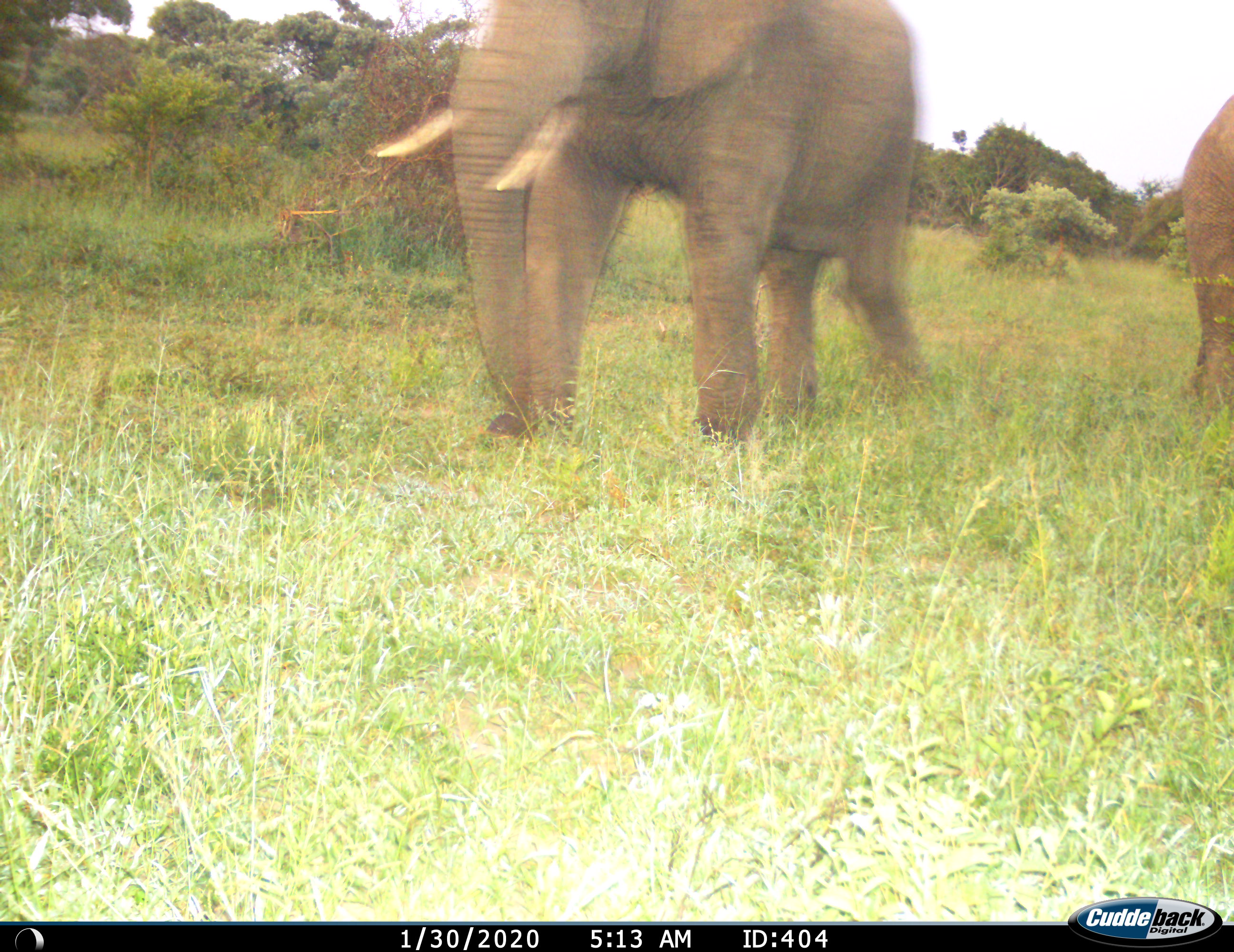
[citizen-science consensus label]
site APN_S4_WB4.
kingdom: Animalia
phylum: Chordata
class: Mammalia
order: Proboscidea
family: Elephantidae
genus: Loxodonta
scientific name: Loxodonta africana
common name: african bush elephant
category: elephant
Elephant (african bush elephant) (Loxodonta africana), count 2. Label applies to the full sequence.